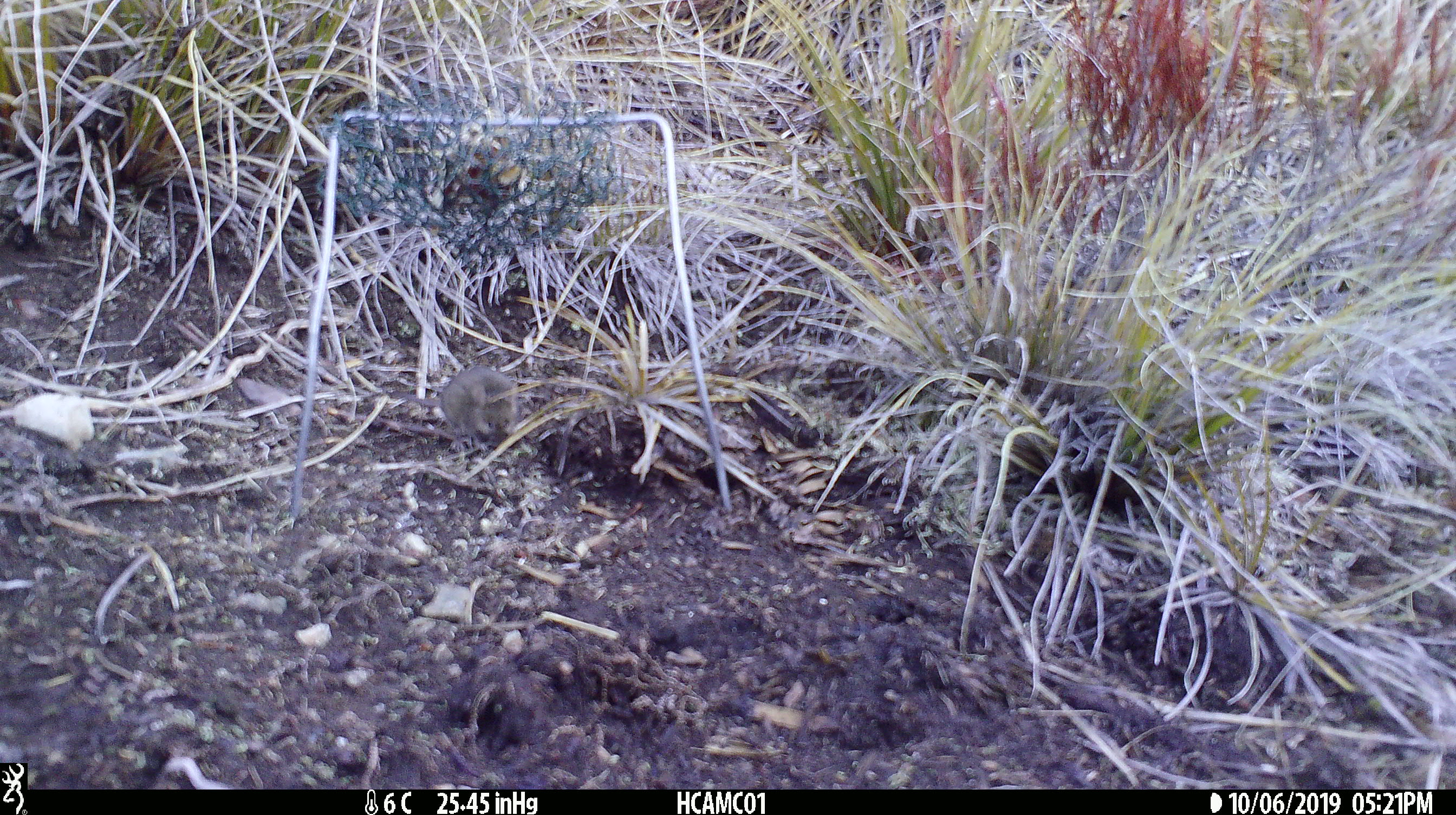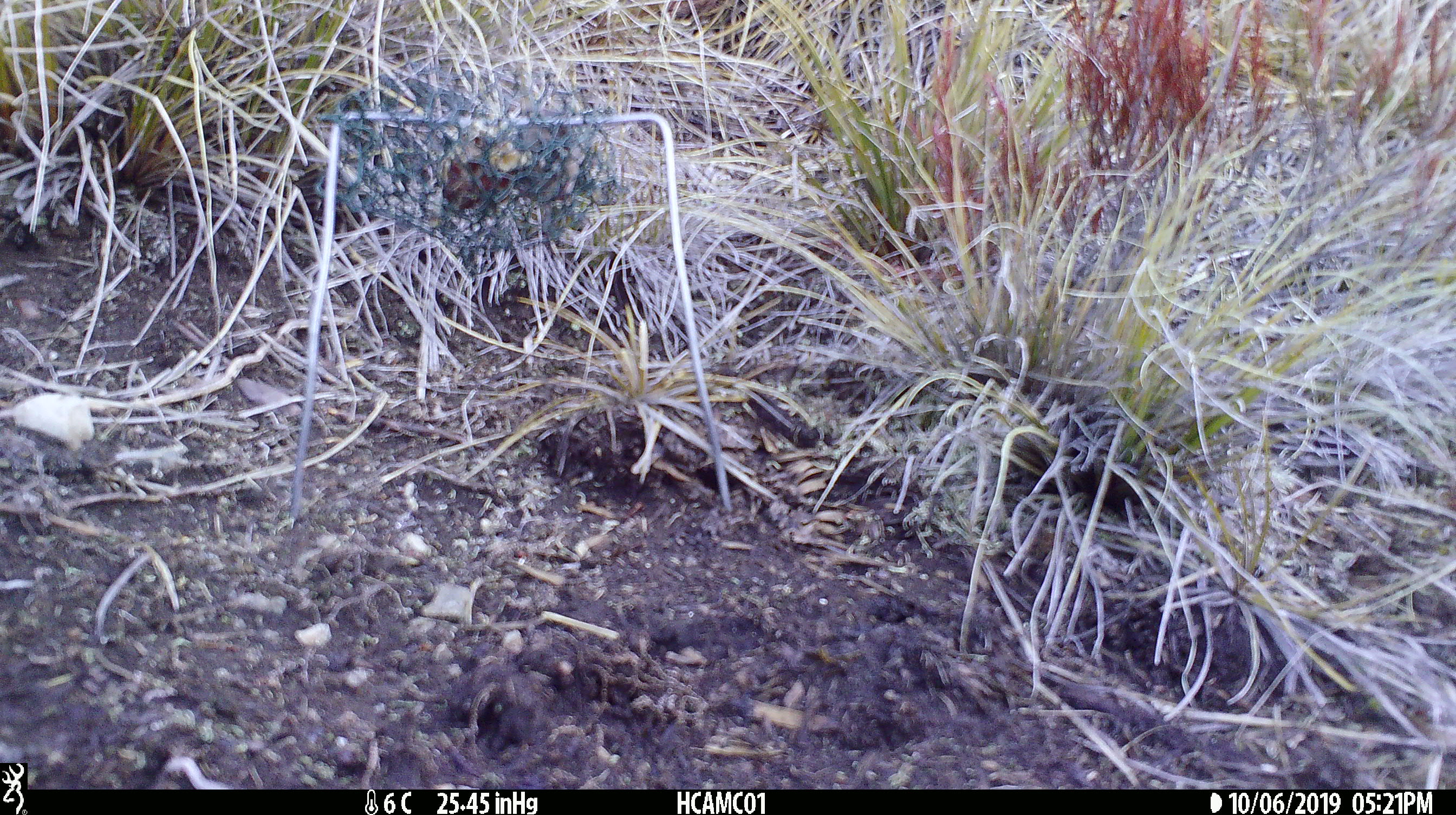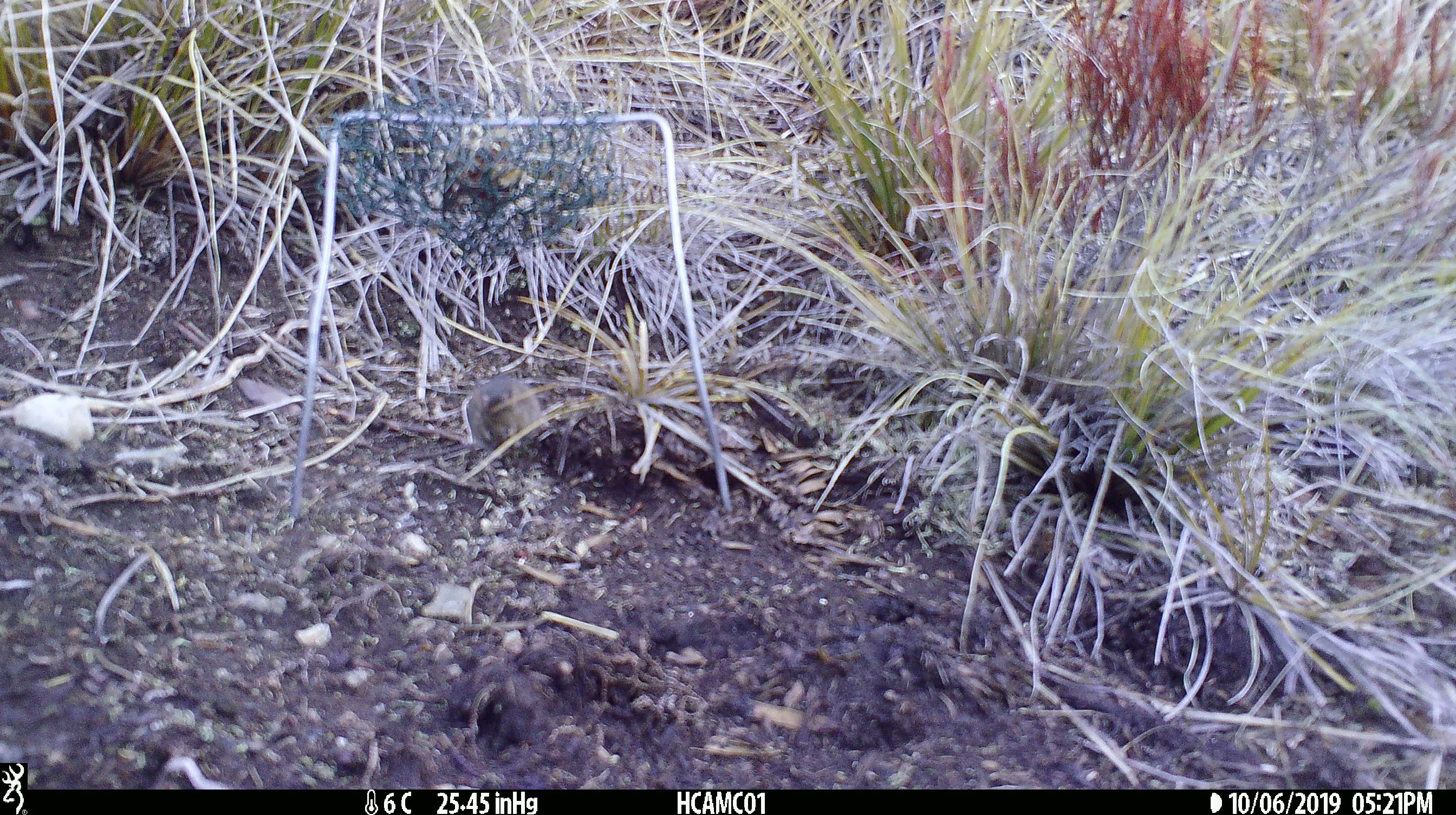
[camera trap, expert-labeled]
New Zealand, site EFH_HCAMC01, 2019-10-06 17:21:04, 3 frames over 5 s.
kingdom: Animalia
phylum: Chordata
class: Mammalia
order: Rodentia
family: Muridae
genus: Mus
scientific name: Mus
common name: mouse